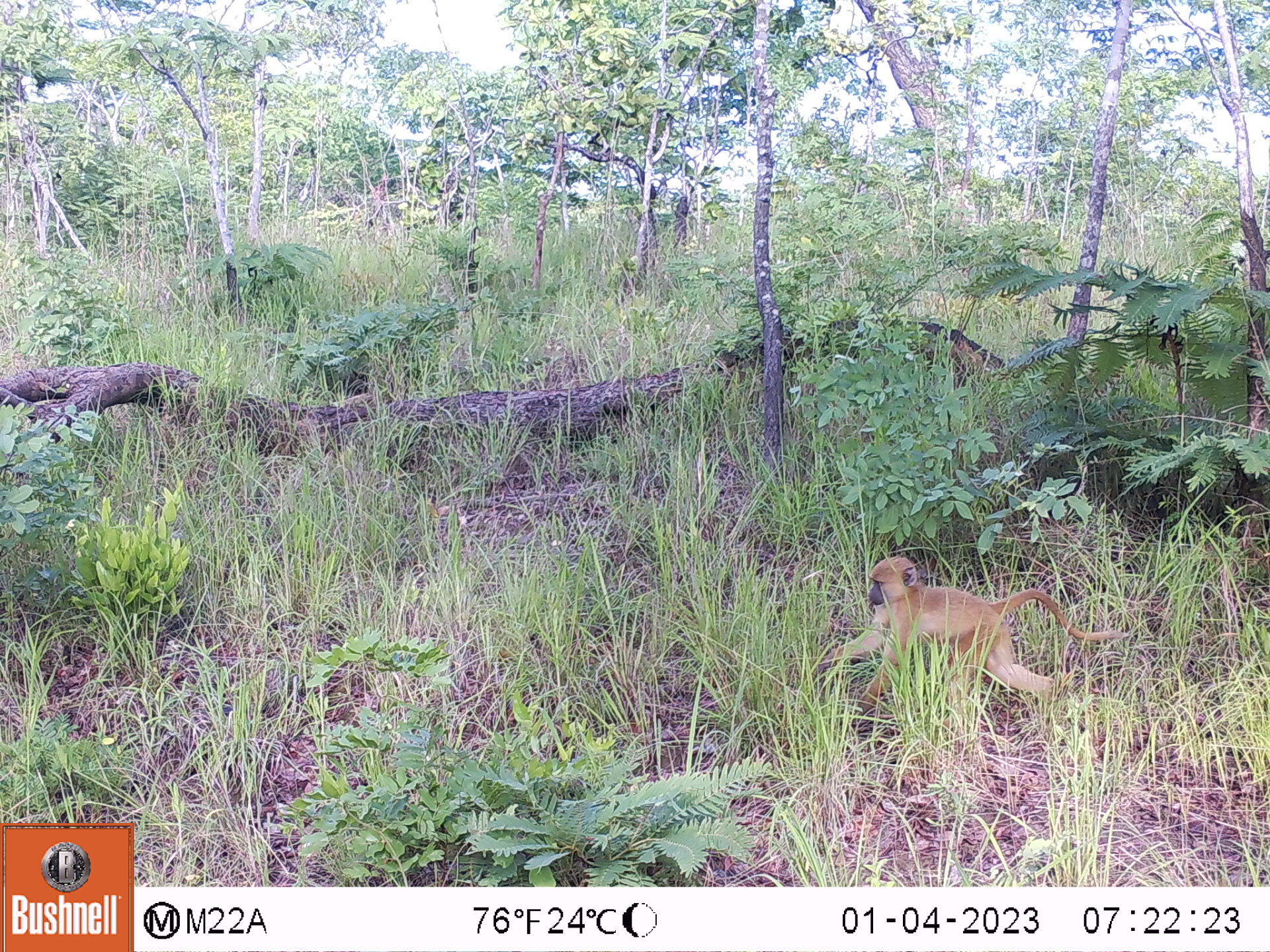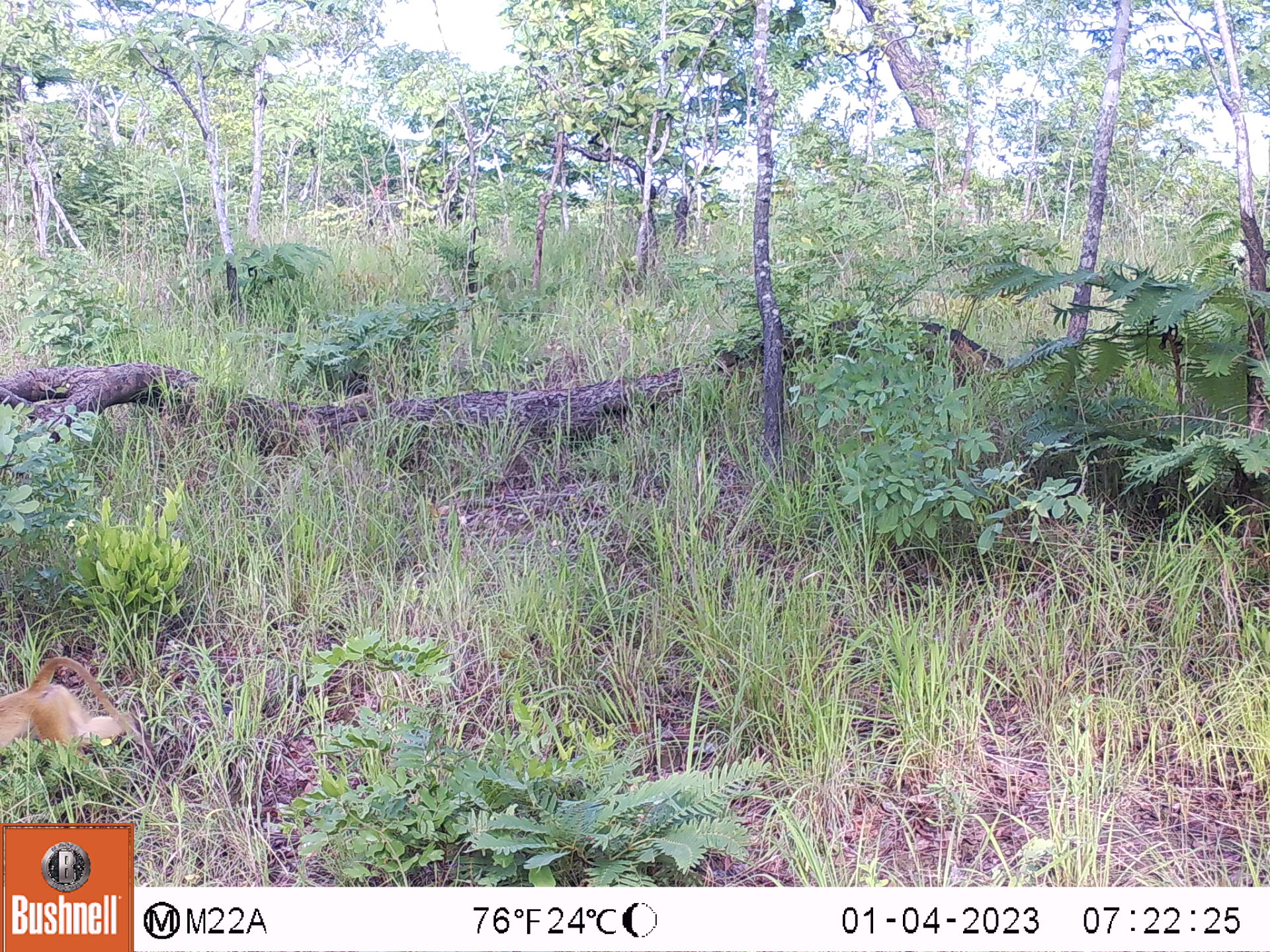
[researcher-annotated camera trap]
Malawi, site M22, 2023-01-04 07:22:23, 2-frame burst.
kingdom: Animalia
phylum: Chordata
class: Mammalia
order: Primates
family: Cercopithecidae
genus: Papio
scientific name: Papio cynocephalus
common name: yellow baboon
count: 1